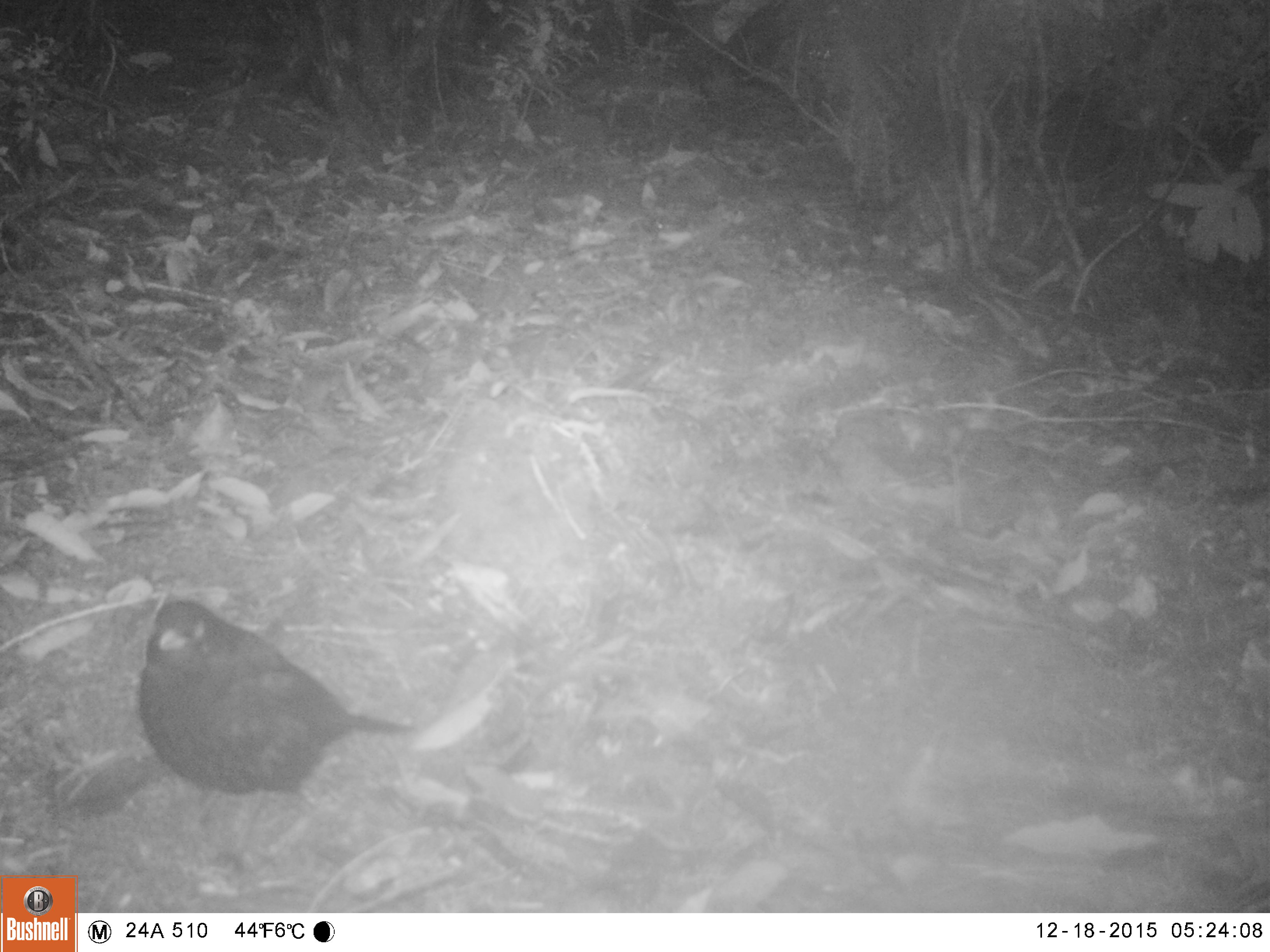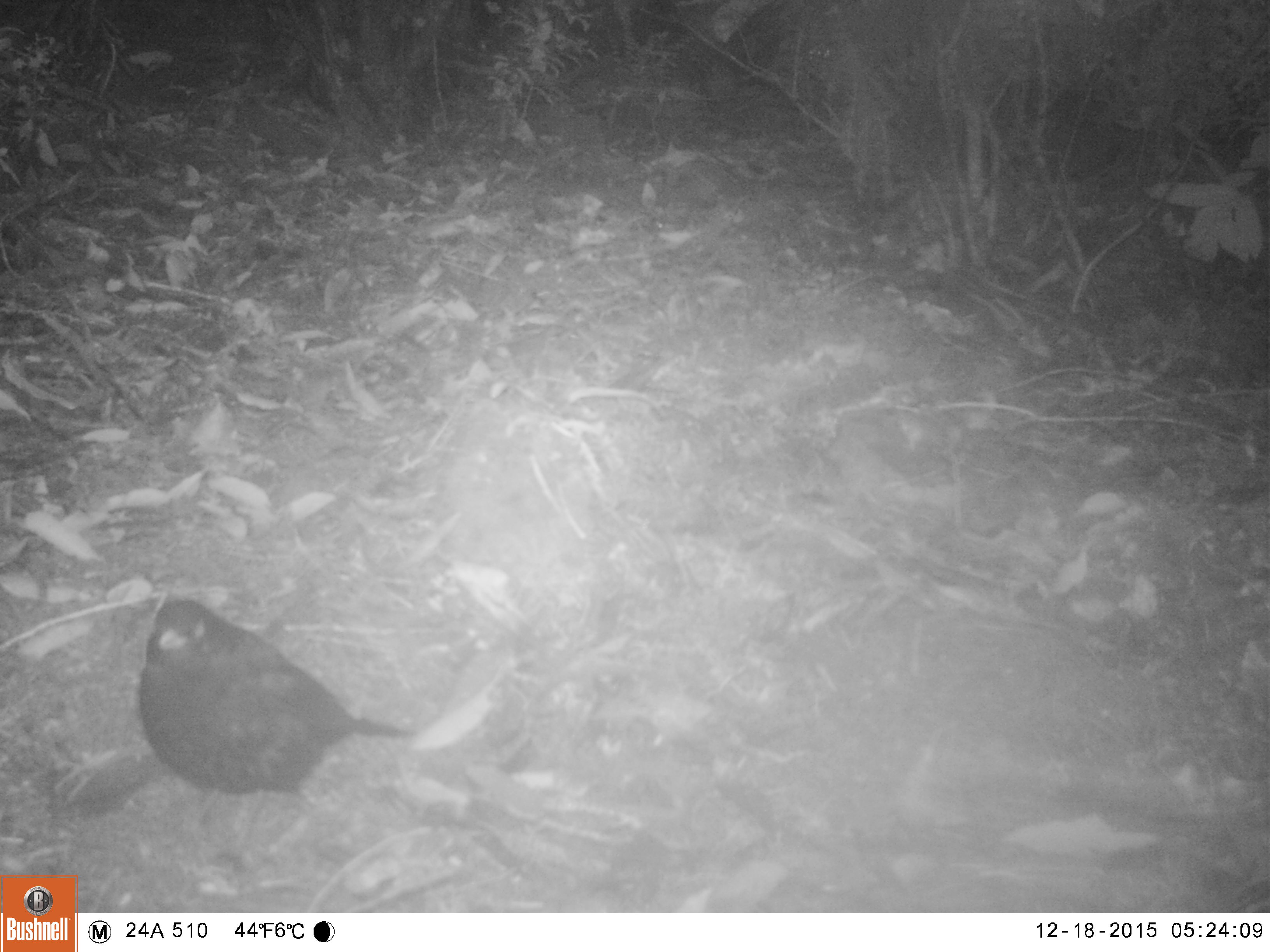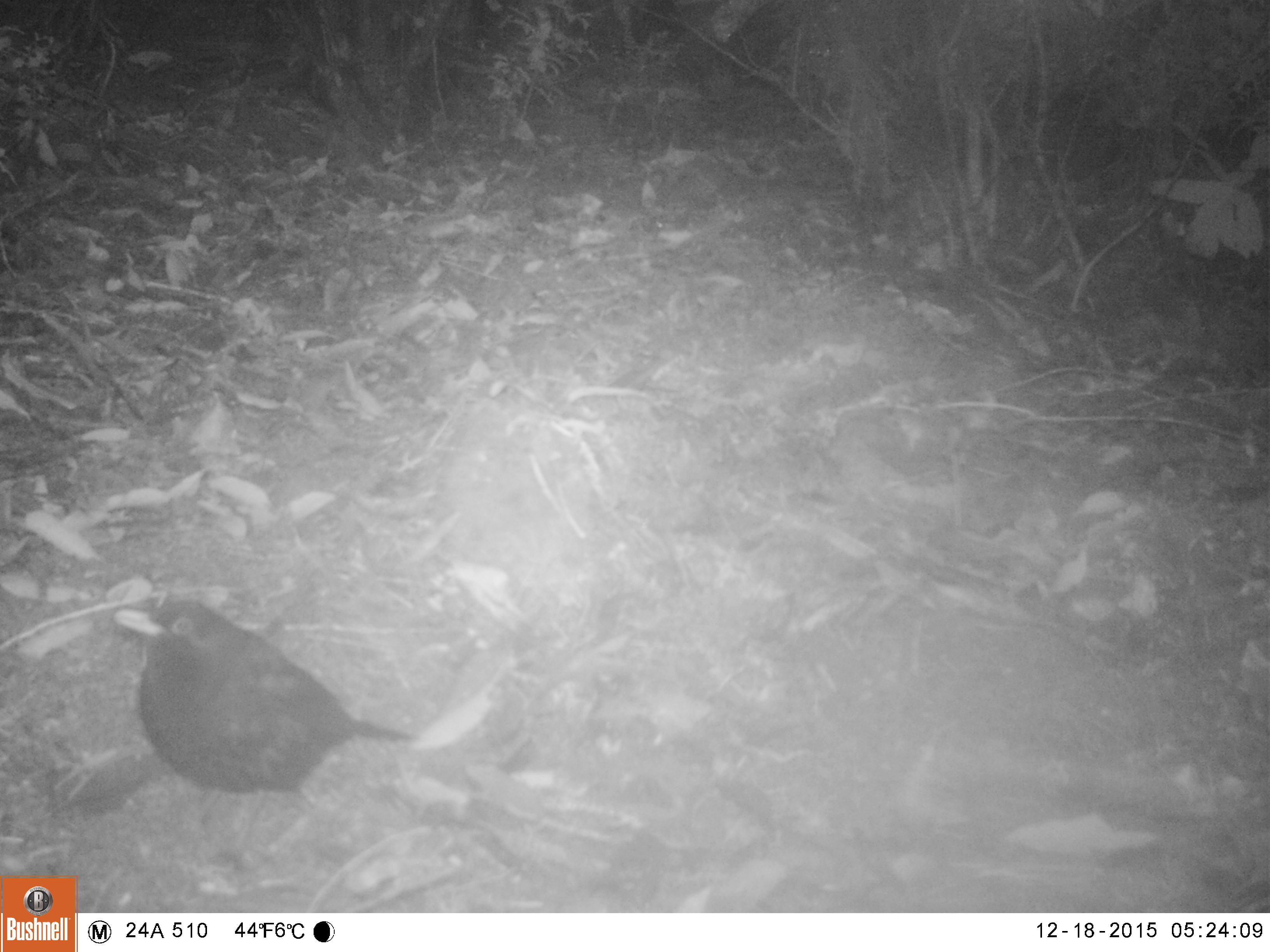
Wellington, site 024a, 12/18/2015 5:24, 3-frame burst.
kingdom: Animalia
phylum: Chordata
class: Aves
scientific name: Aves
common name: bird